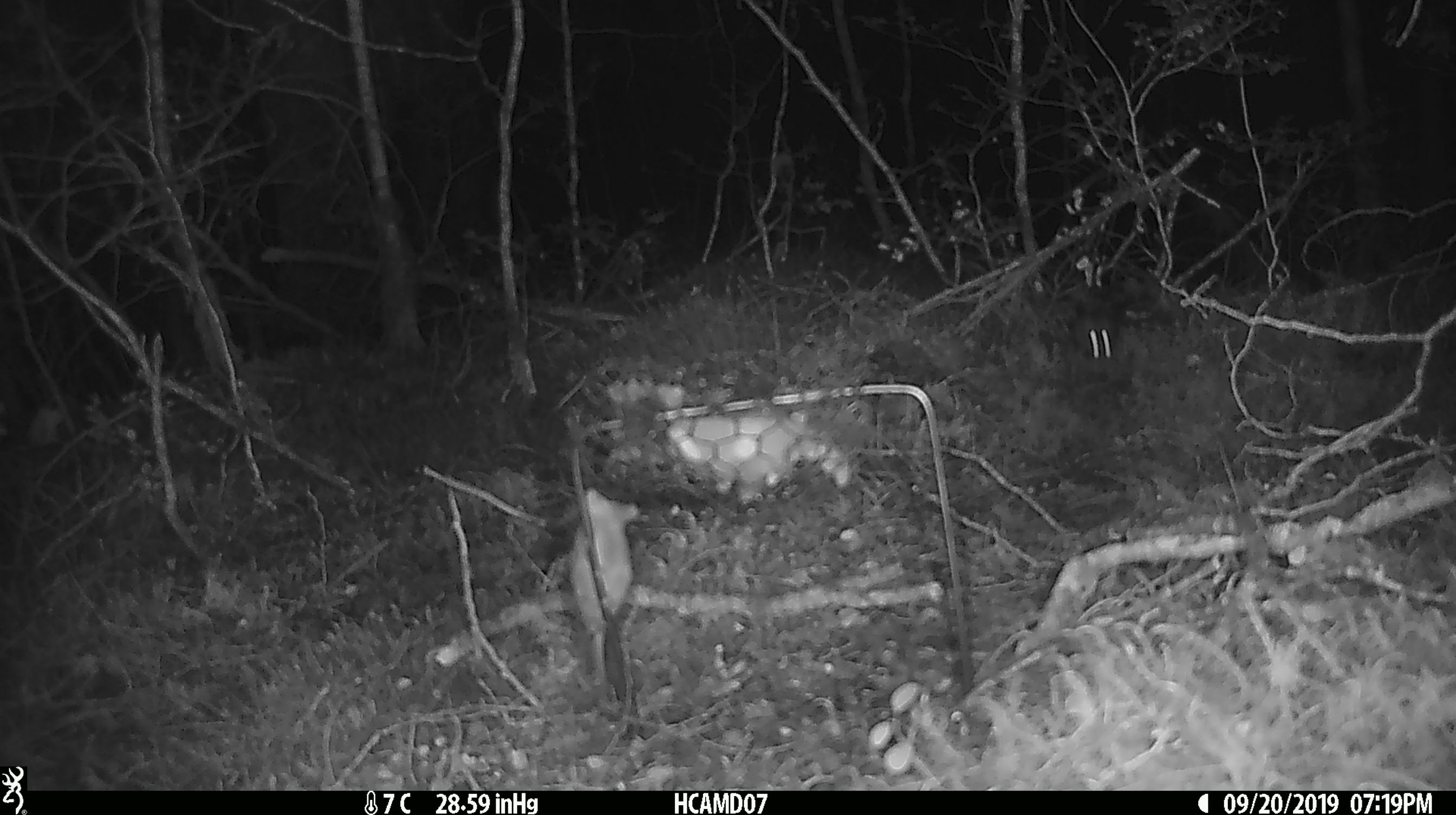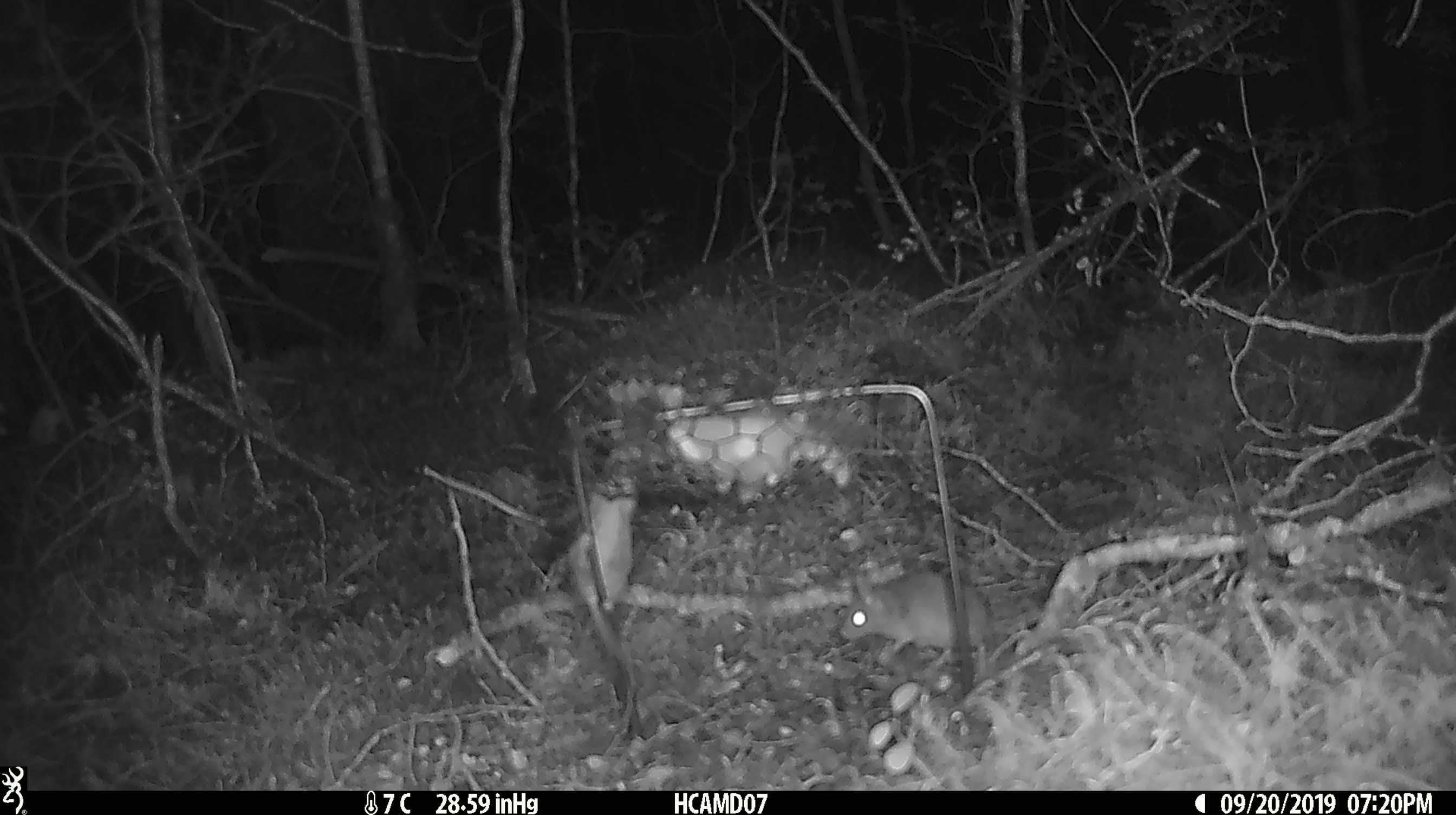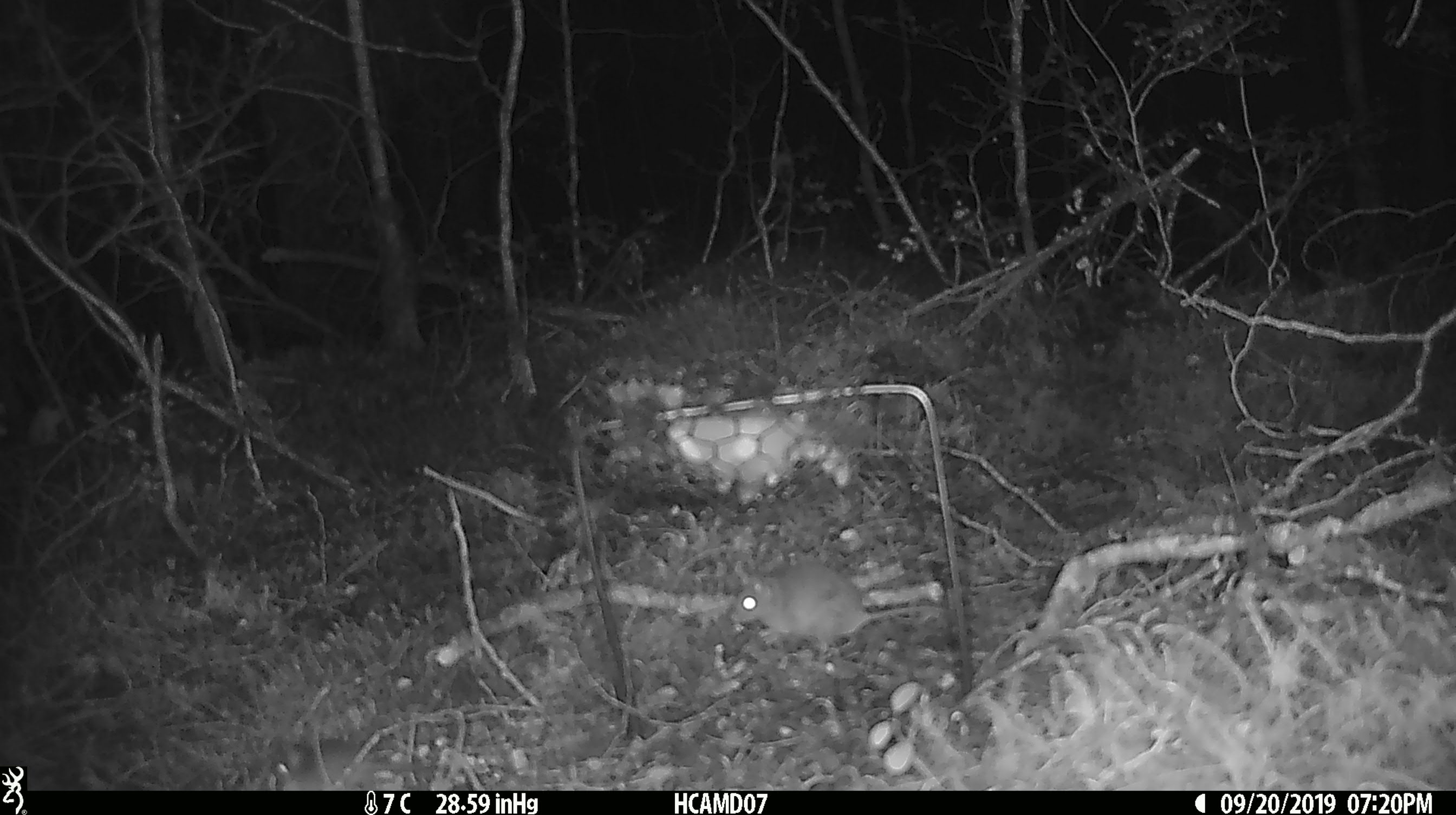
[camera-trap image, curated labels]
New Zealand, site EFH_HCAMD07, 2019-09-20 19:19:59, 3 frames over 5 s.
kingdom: Animalia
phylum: Chordata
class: Mammalia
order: Rodentia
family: Muridae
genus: Mus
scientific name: Mus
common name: mouse